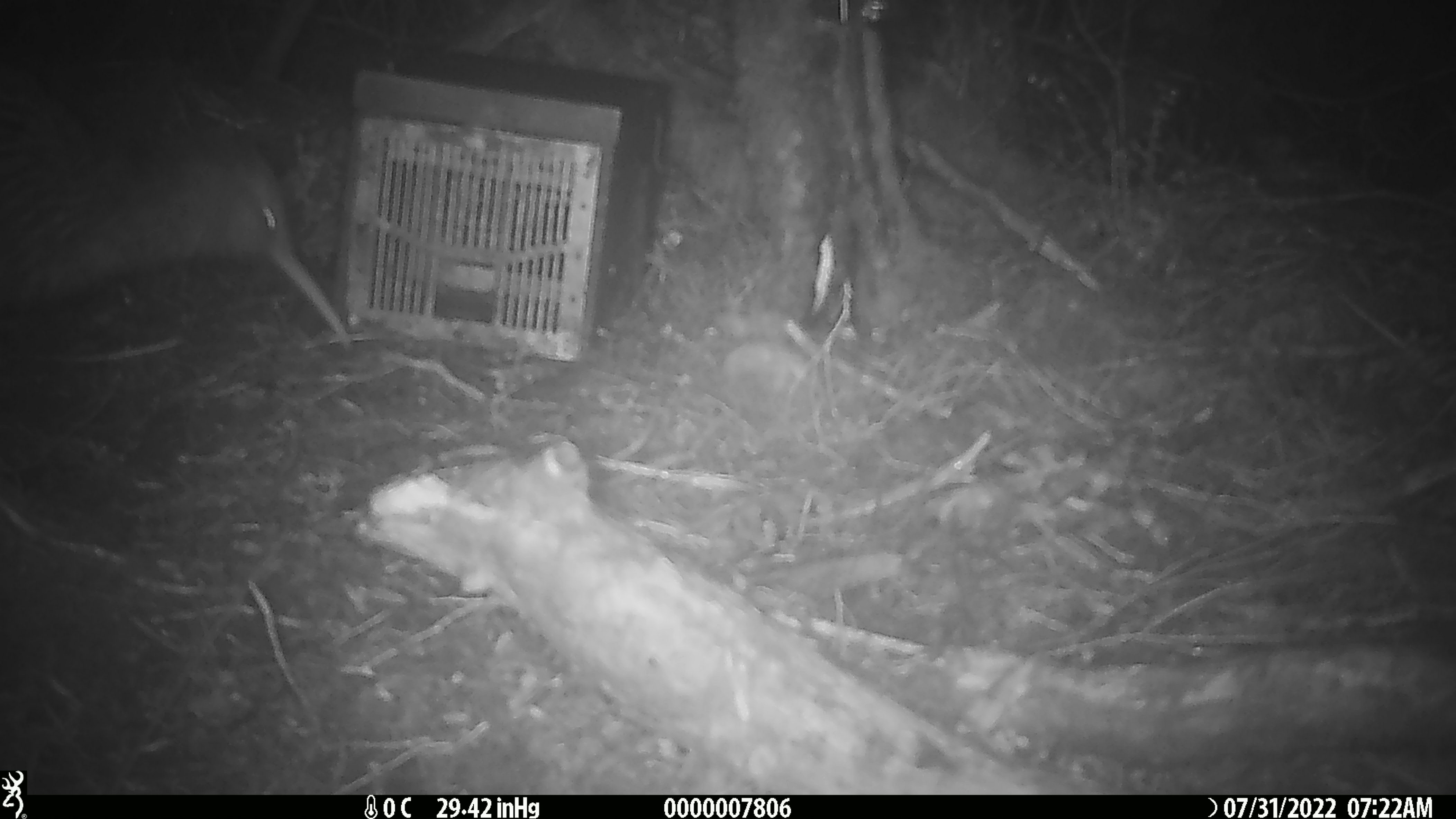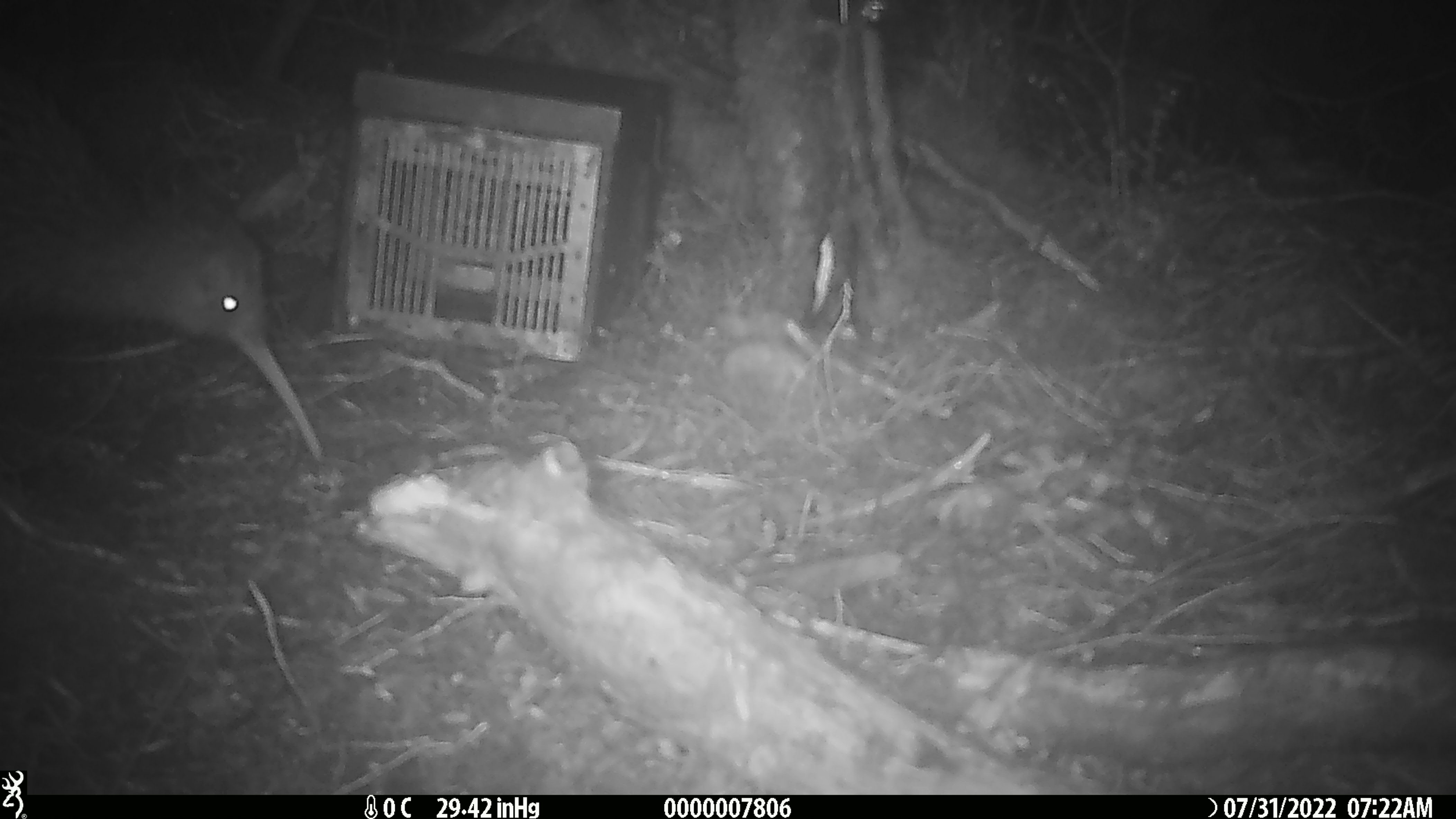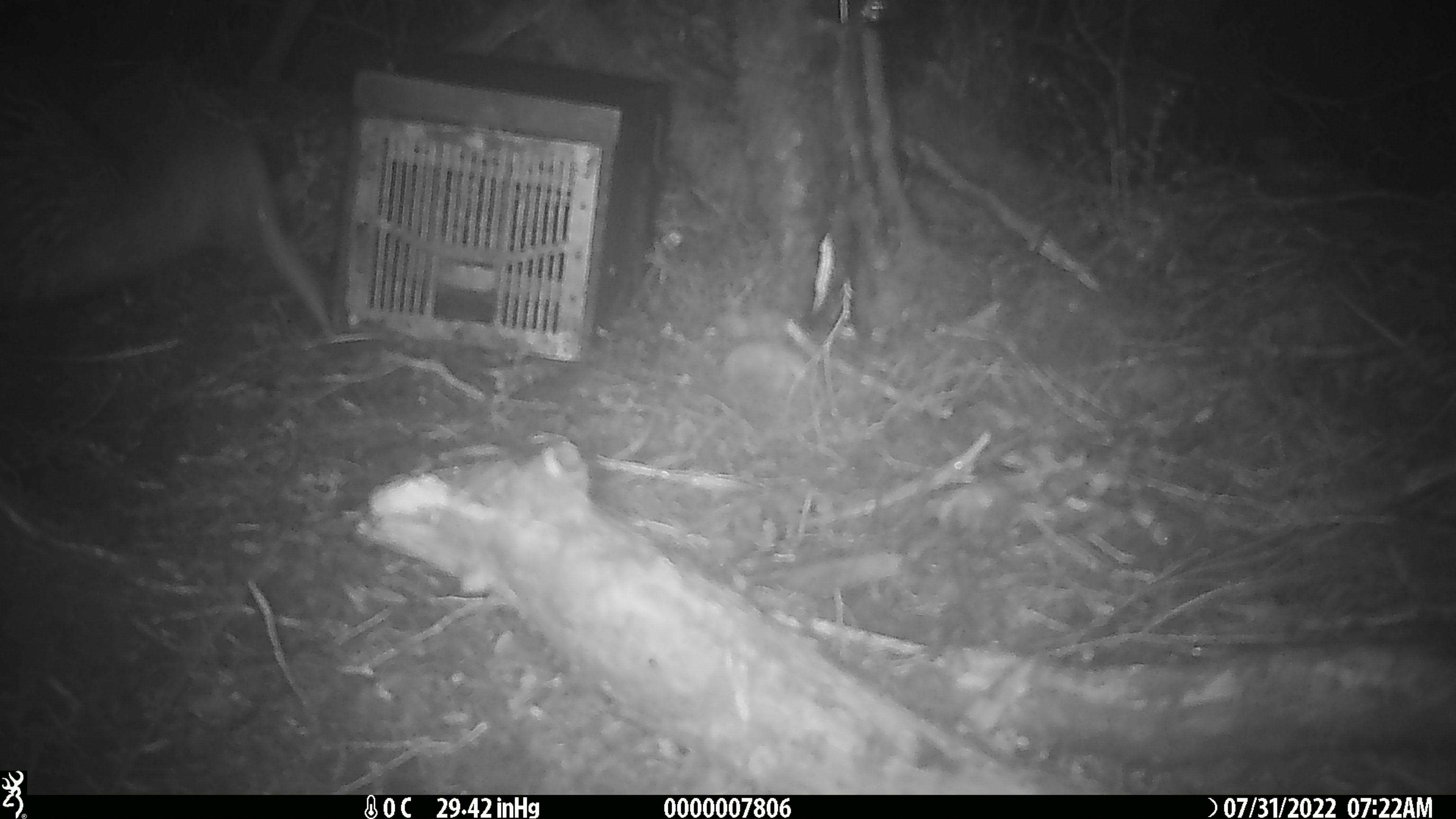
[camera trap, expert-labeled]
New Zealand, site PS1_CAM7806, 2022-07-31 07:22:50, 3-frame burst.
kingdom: Animalia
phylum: Chordata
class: Aves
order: Apterygiformes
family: Apterygidae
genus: Apteryx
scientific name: Apteryx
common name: kiwi